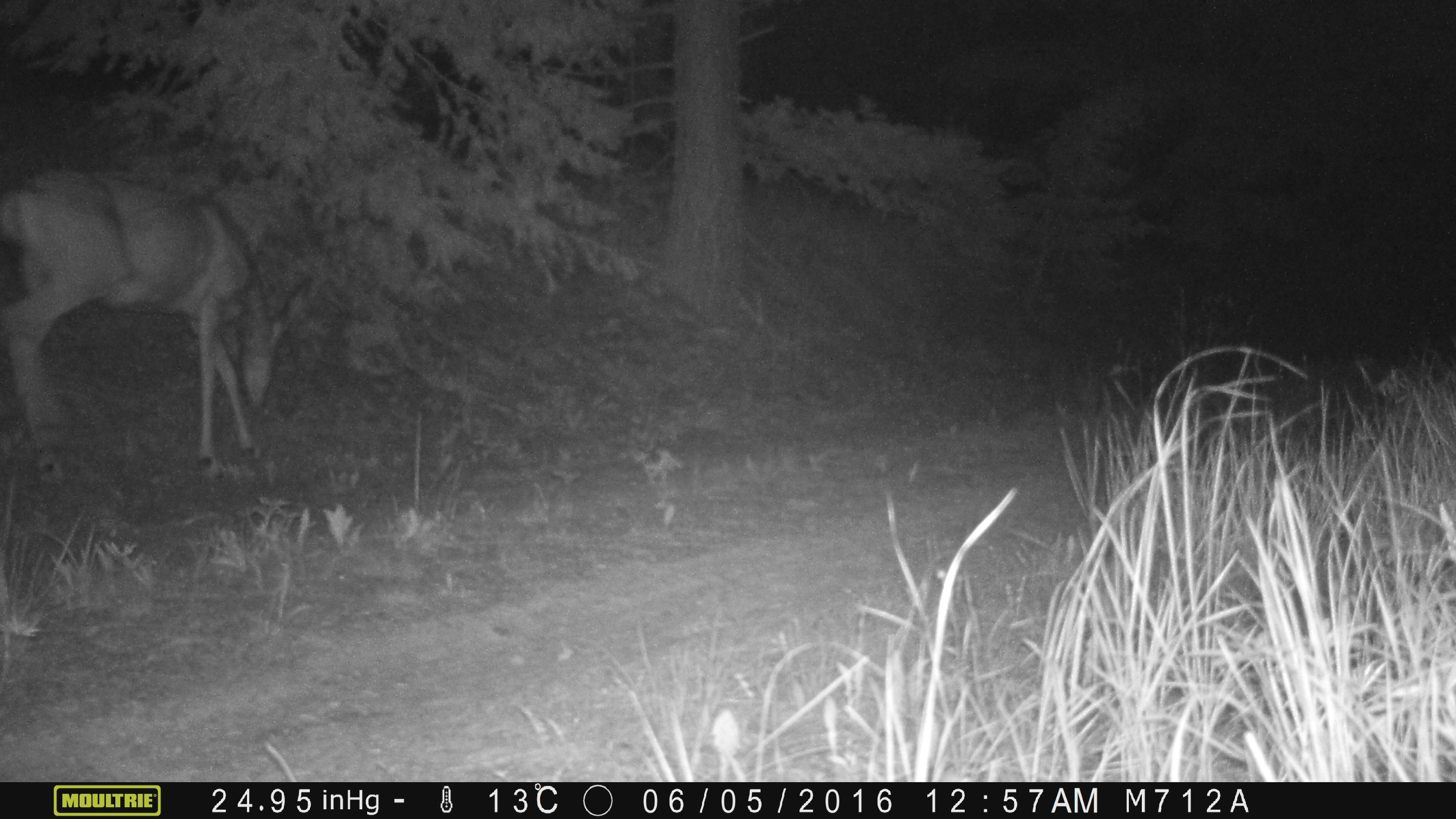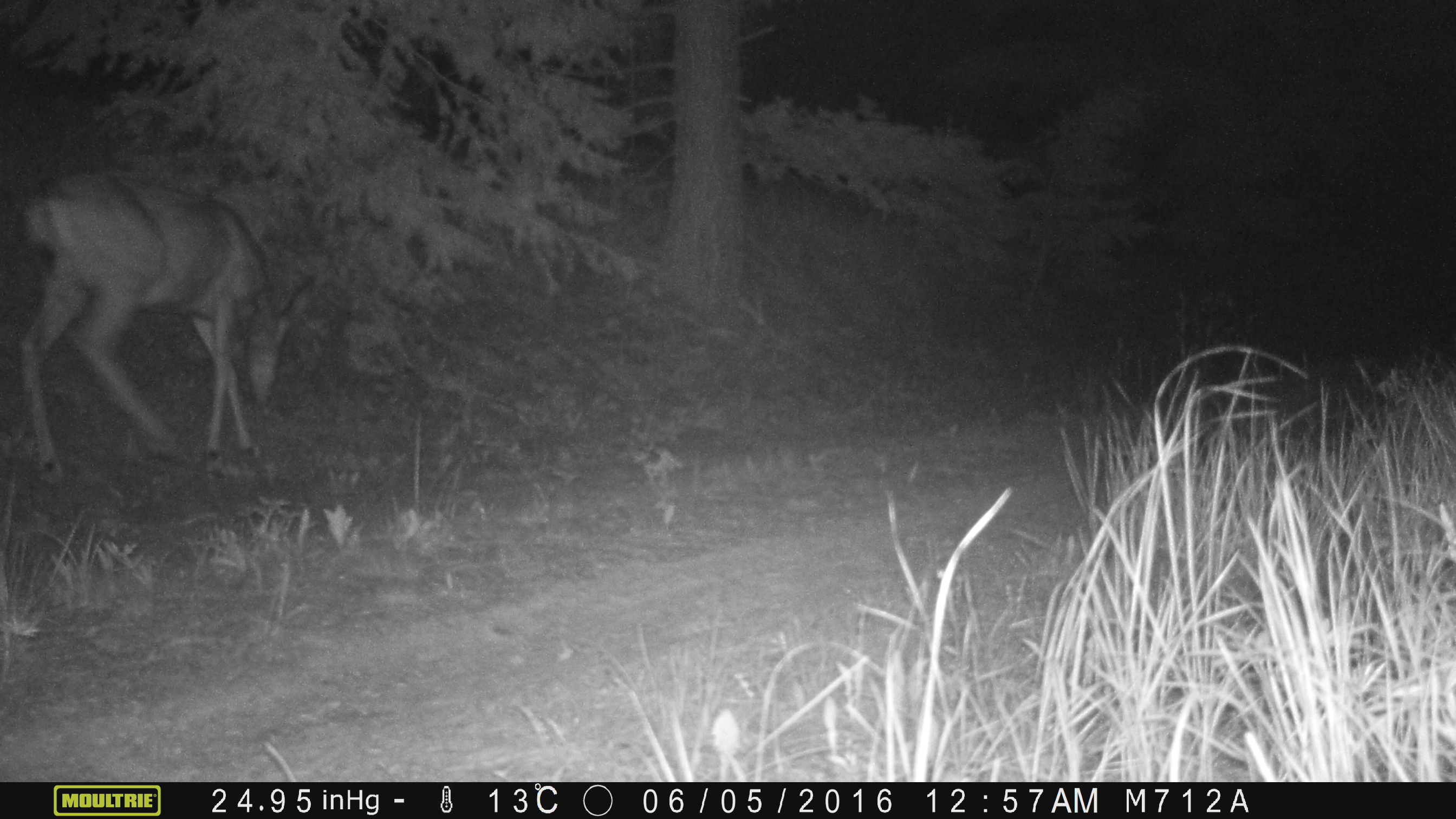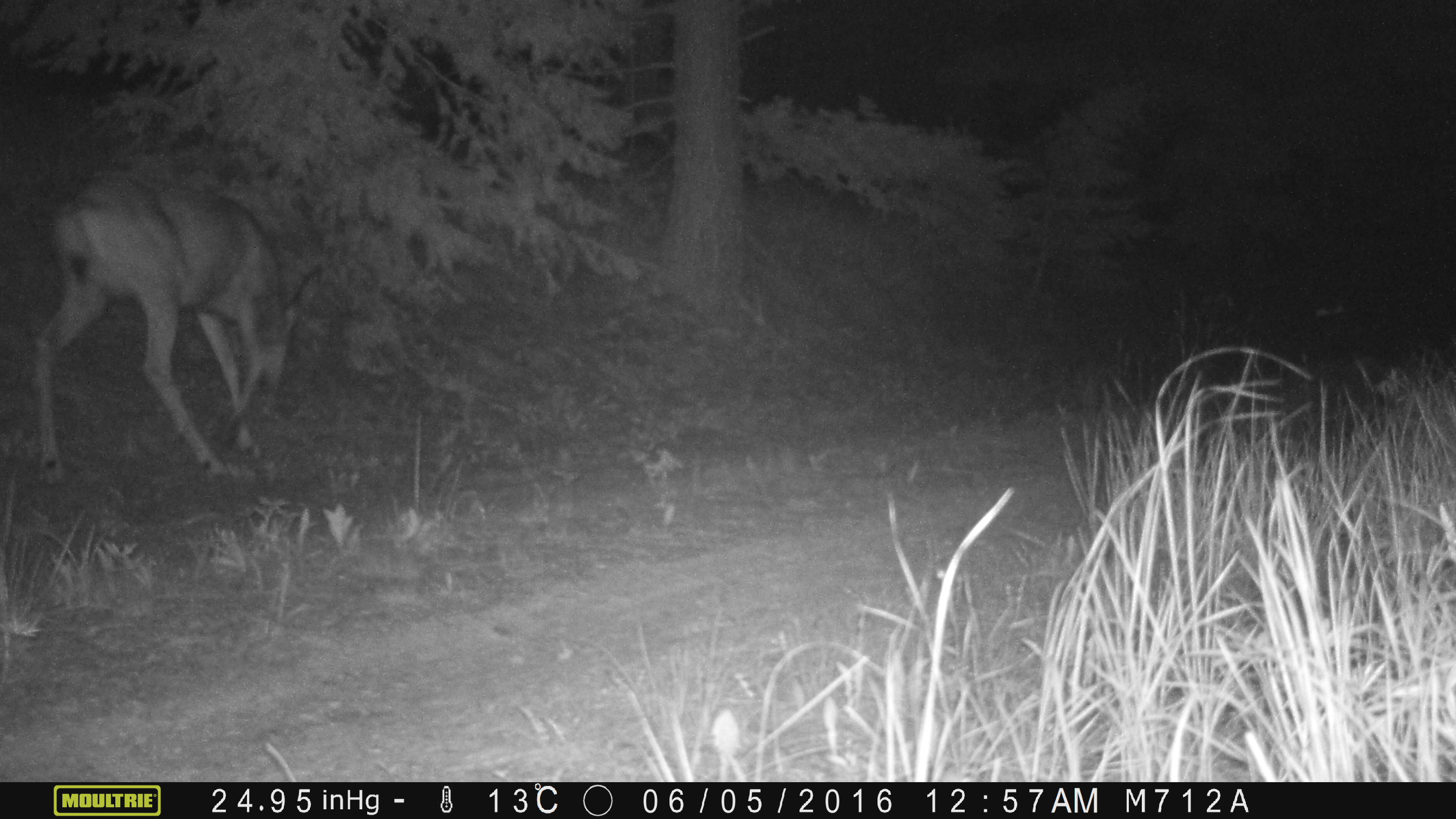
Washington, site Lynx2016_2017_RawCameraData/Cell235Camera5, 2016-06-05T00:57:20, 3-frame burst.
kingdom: Animalia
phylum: Chordata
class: Mammalia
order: Artiodactyla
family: Cervidae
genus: Odocoileus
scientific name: Odocoileus hemionus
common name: mule deer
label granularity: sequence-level